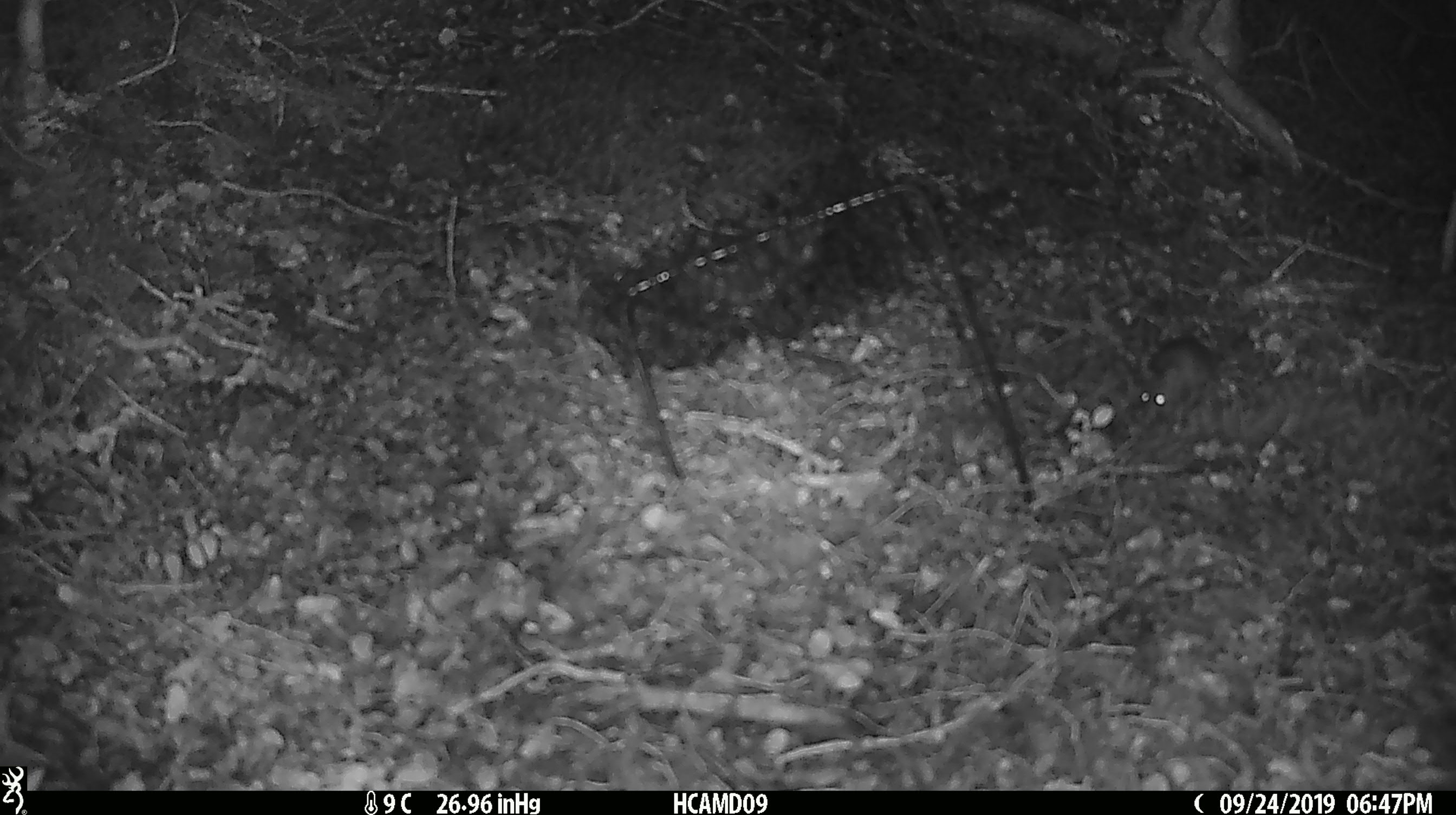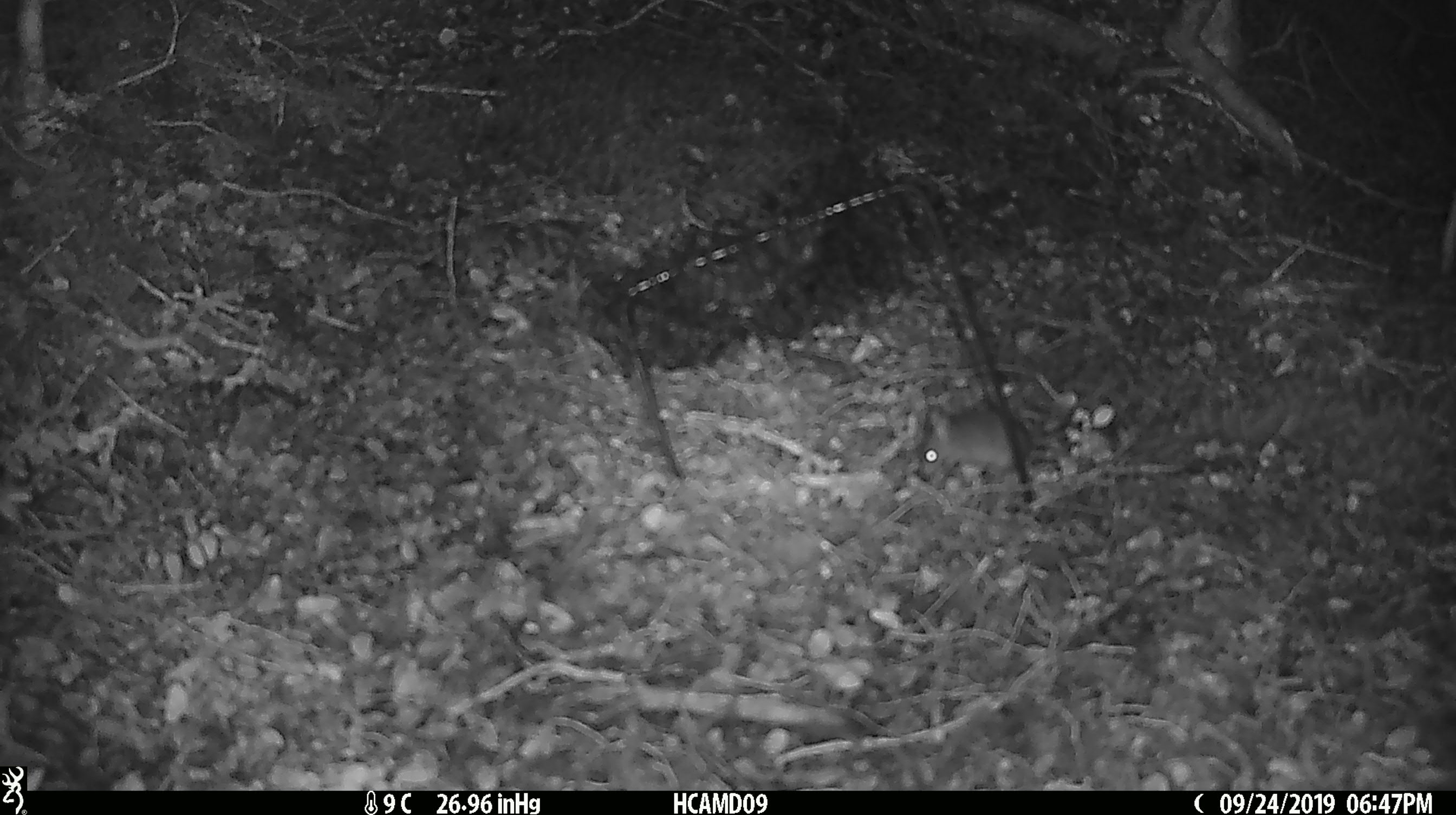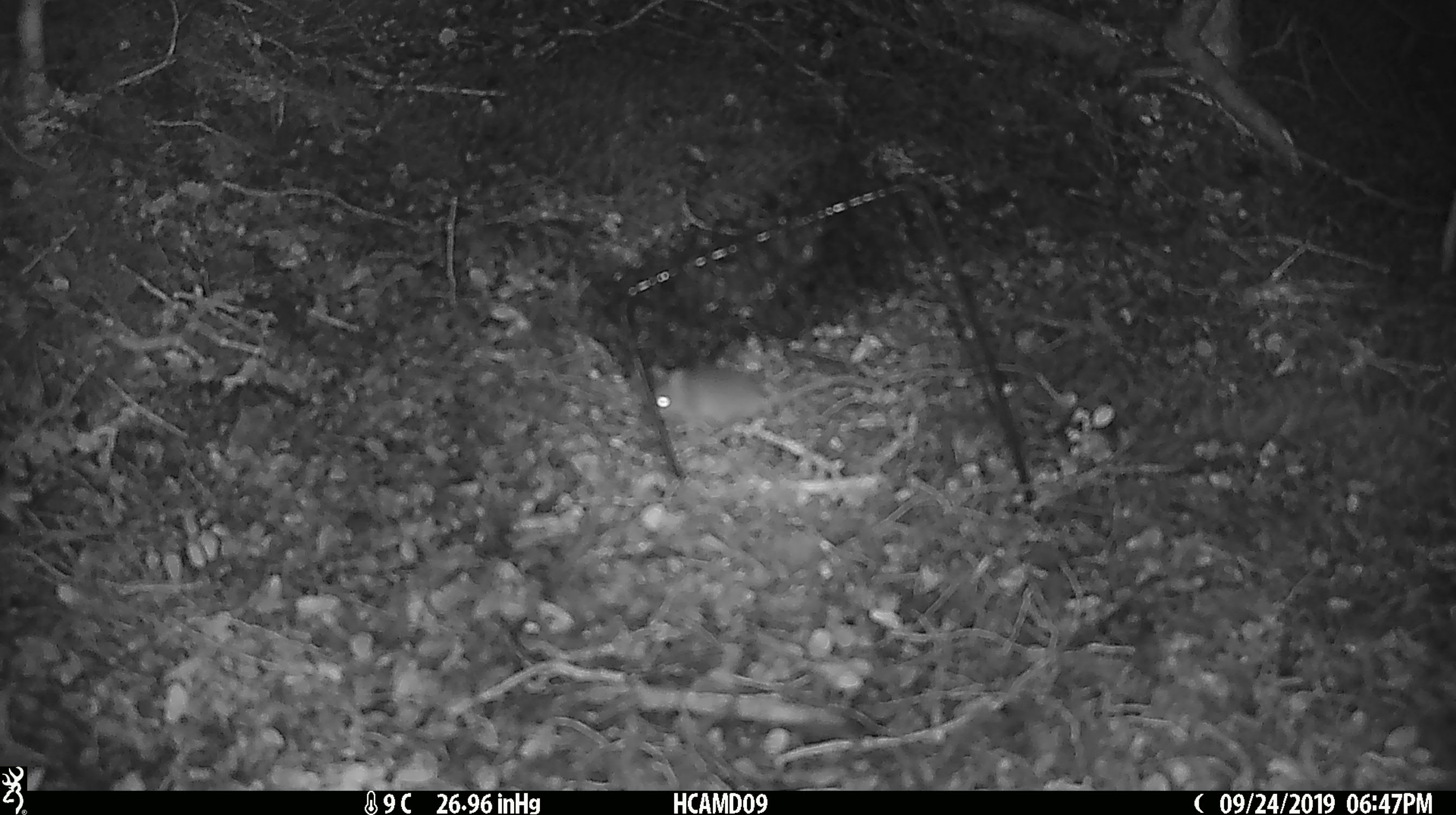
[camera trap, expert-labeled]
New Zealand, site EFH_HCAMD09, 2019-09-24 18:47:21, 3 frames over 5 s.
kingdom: Animalia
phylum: Chordata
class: Mammalia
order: Rodentia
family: Muridae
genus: Mus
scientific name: Mus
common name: mouse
Mouse (Mus).